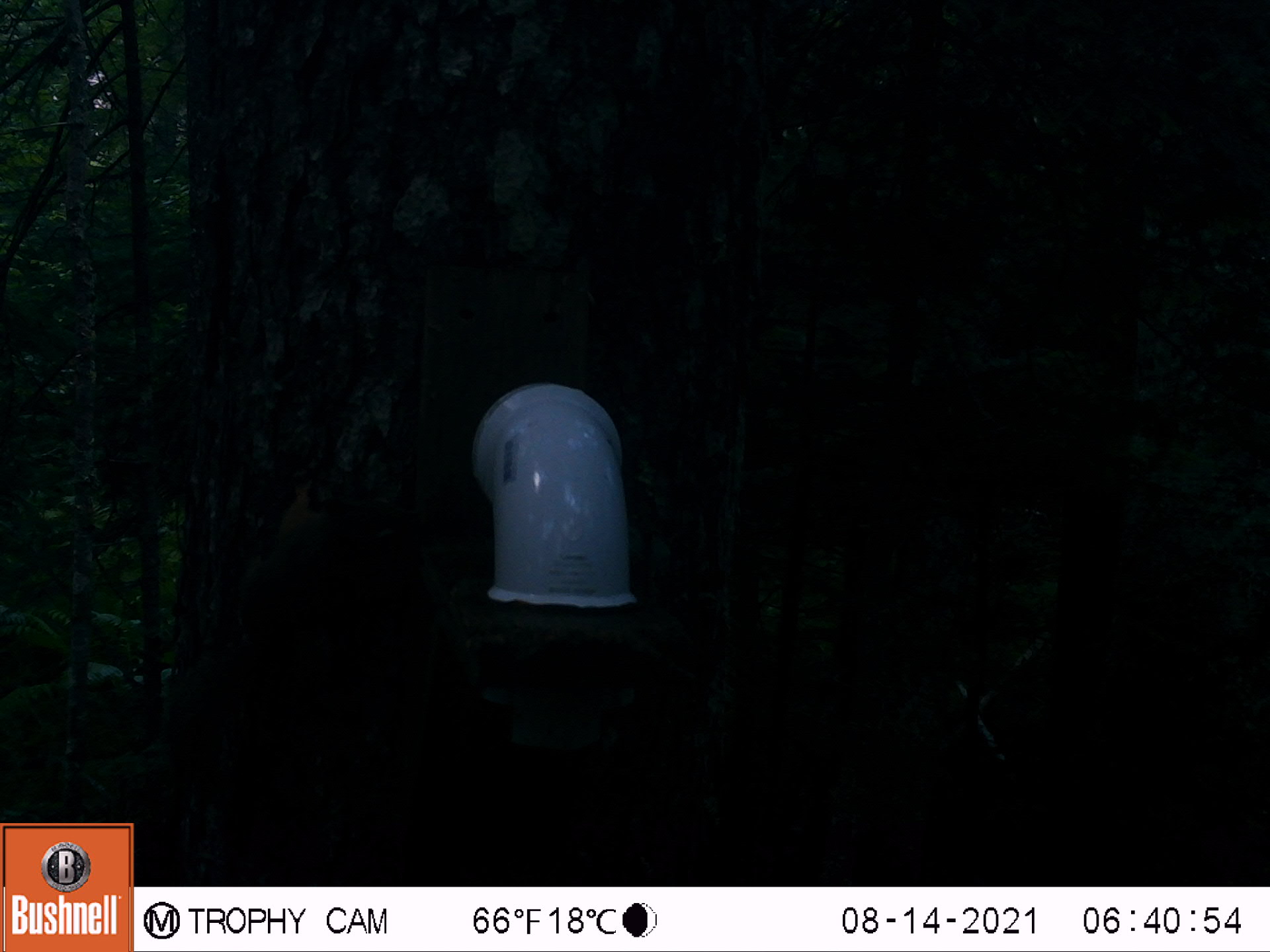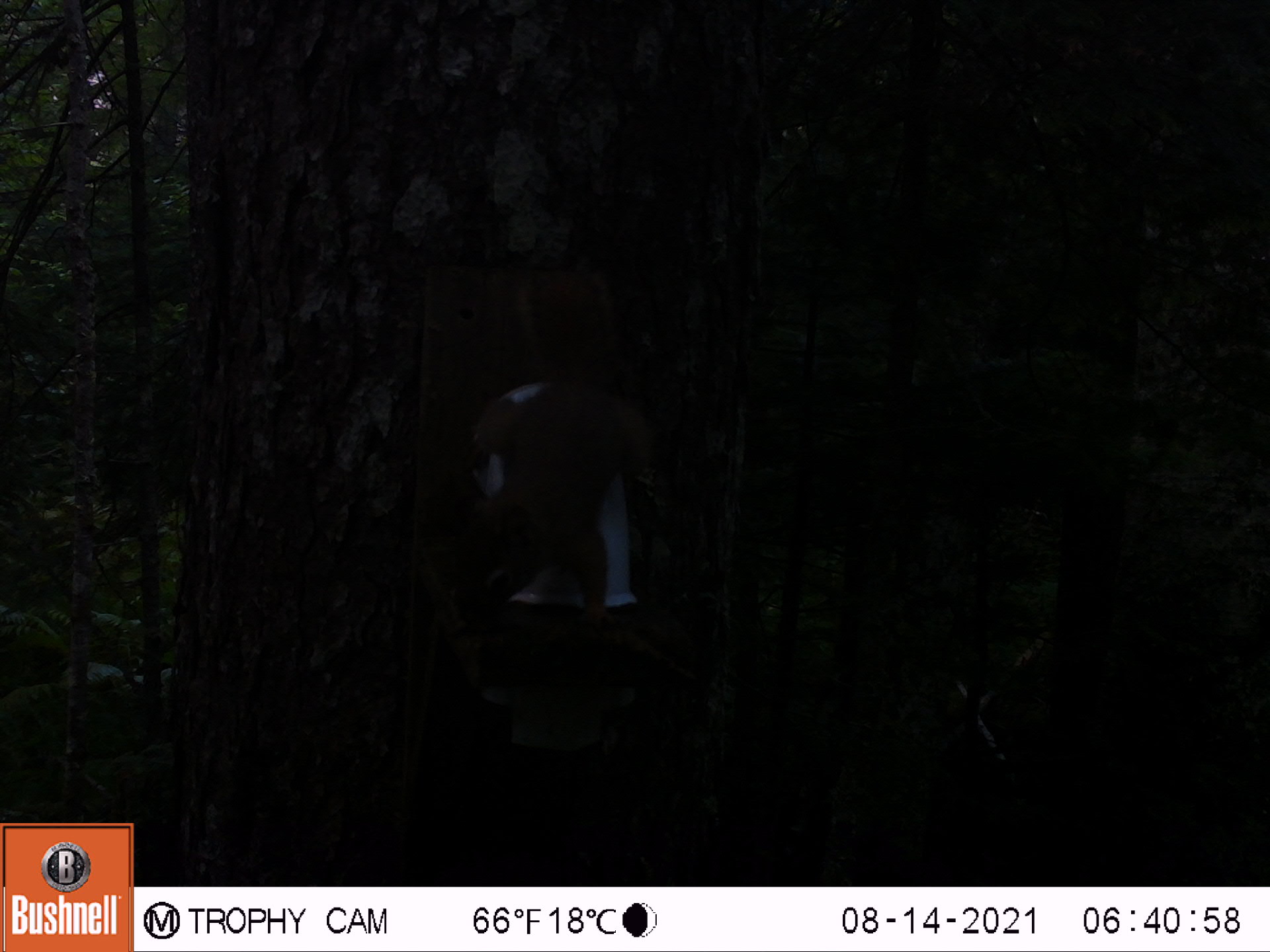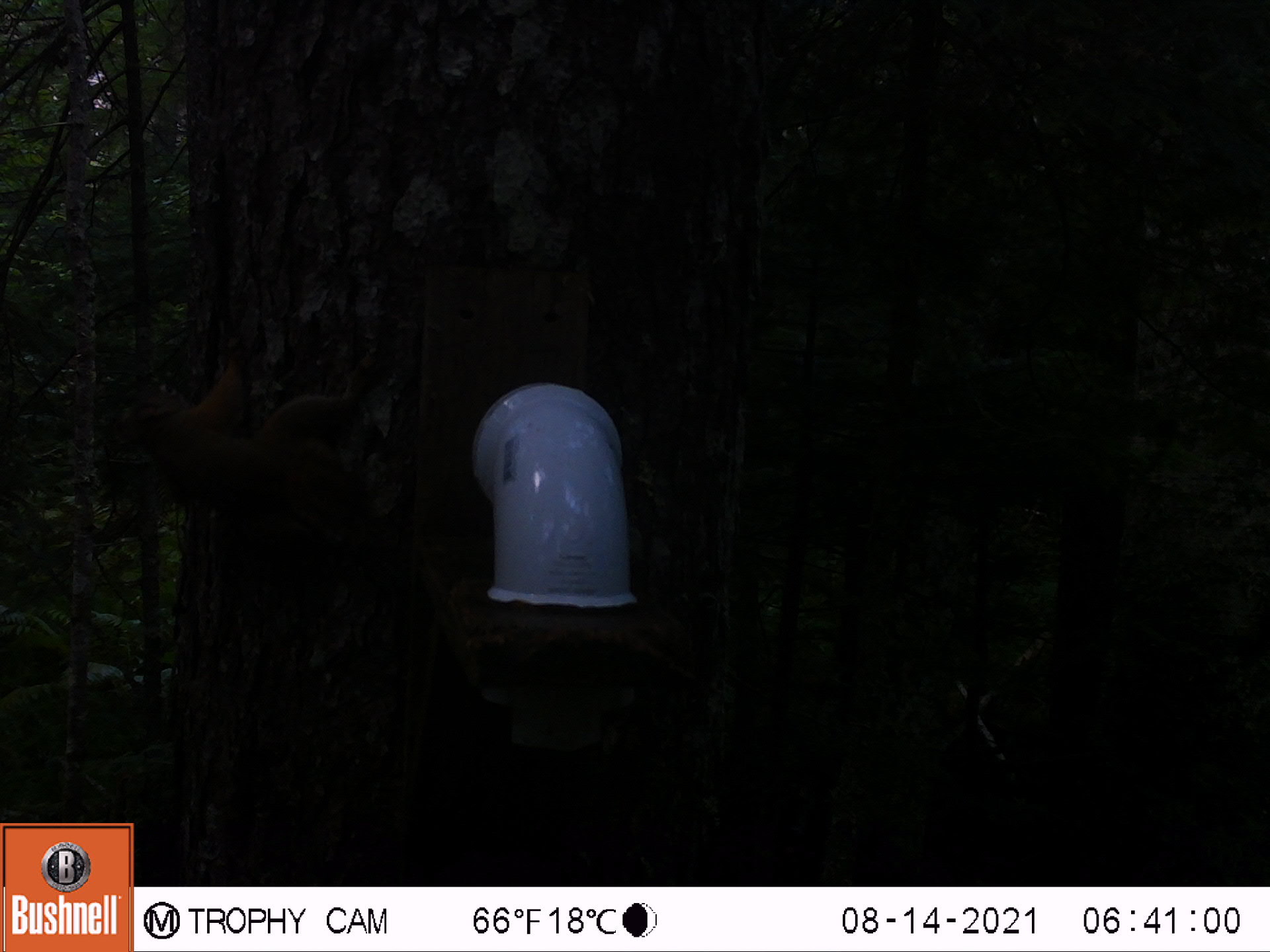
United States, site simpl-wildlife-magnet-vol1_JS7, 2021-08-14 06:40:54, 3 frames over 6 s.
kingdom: Animalia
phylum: Chordata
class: Mammalia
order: Rodentia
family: Sciuridae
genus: Tamiasciurus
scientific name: Tamiasciurus hudsonicus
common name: red squirrel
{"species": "red squirrel (Tamiasciurus hudsonicus)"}